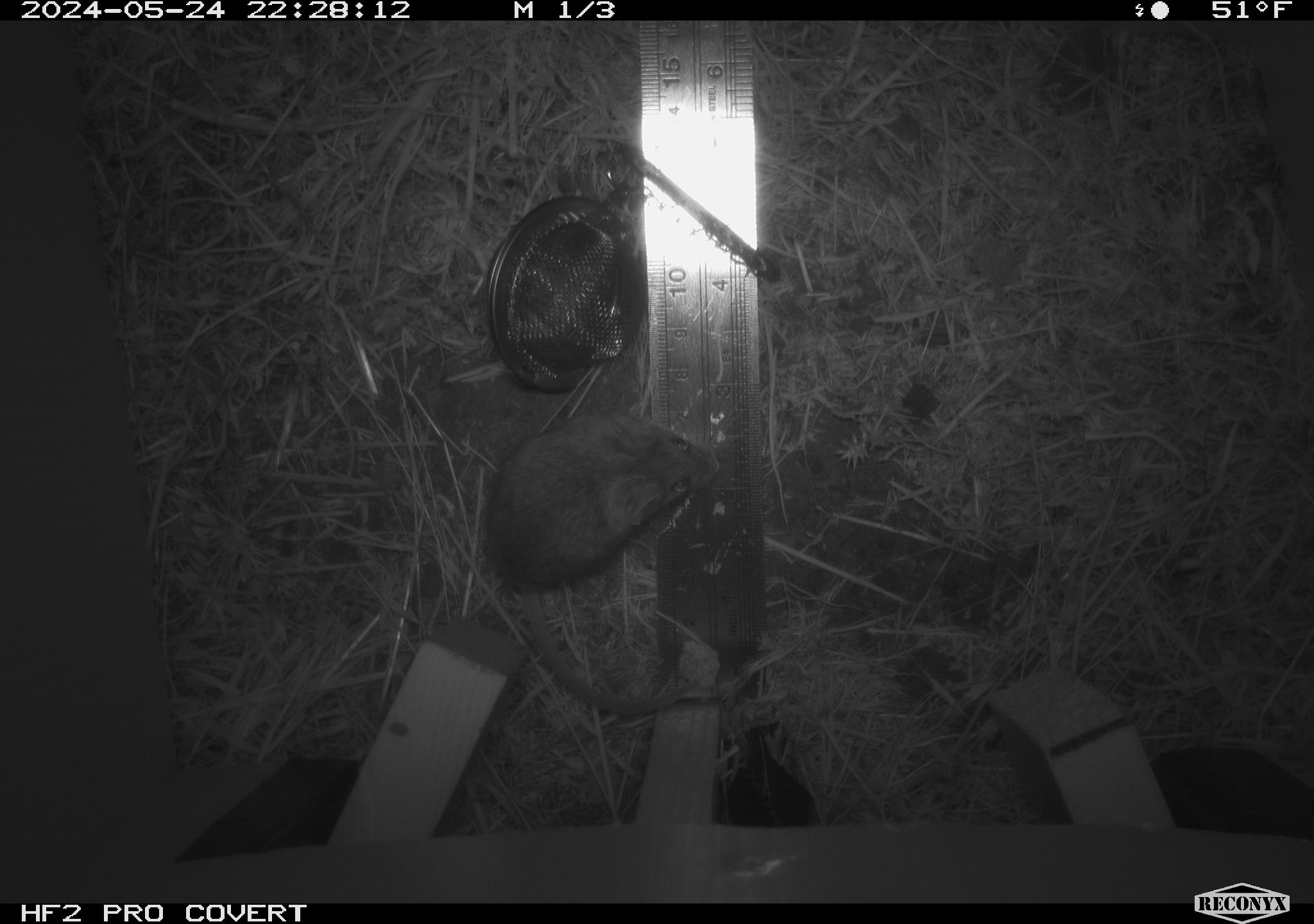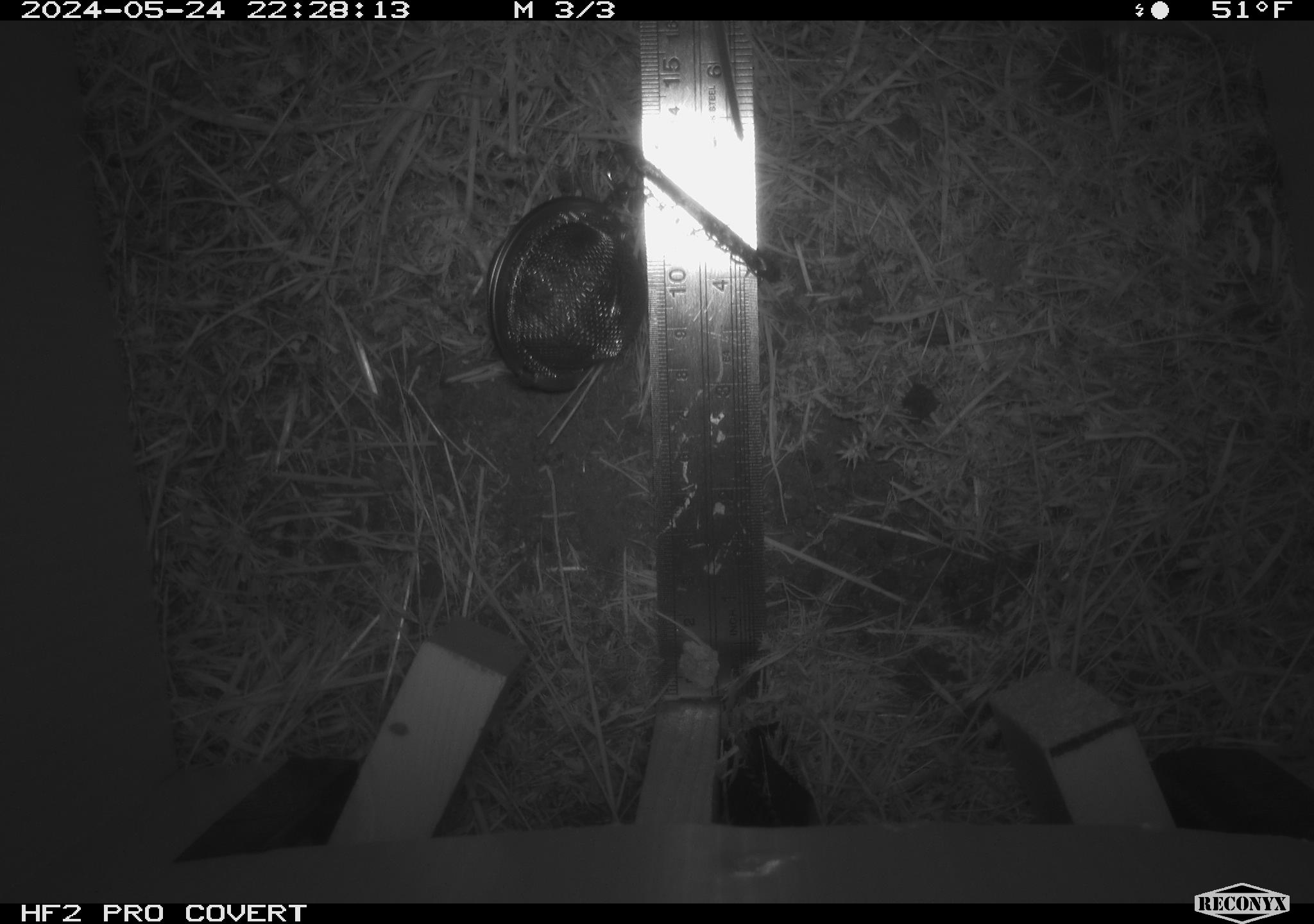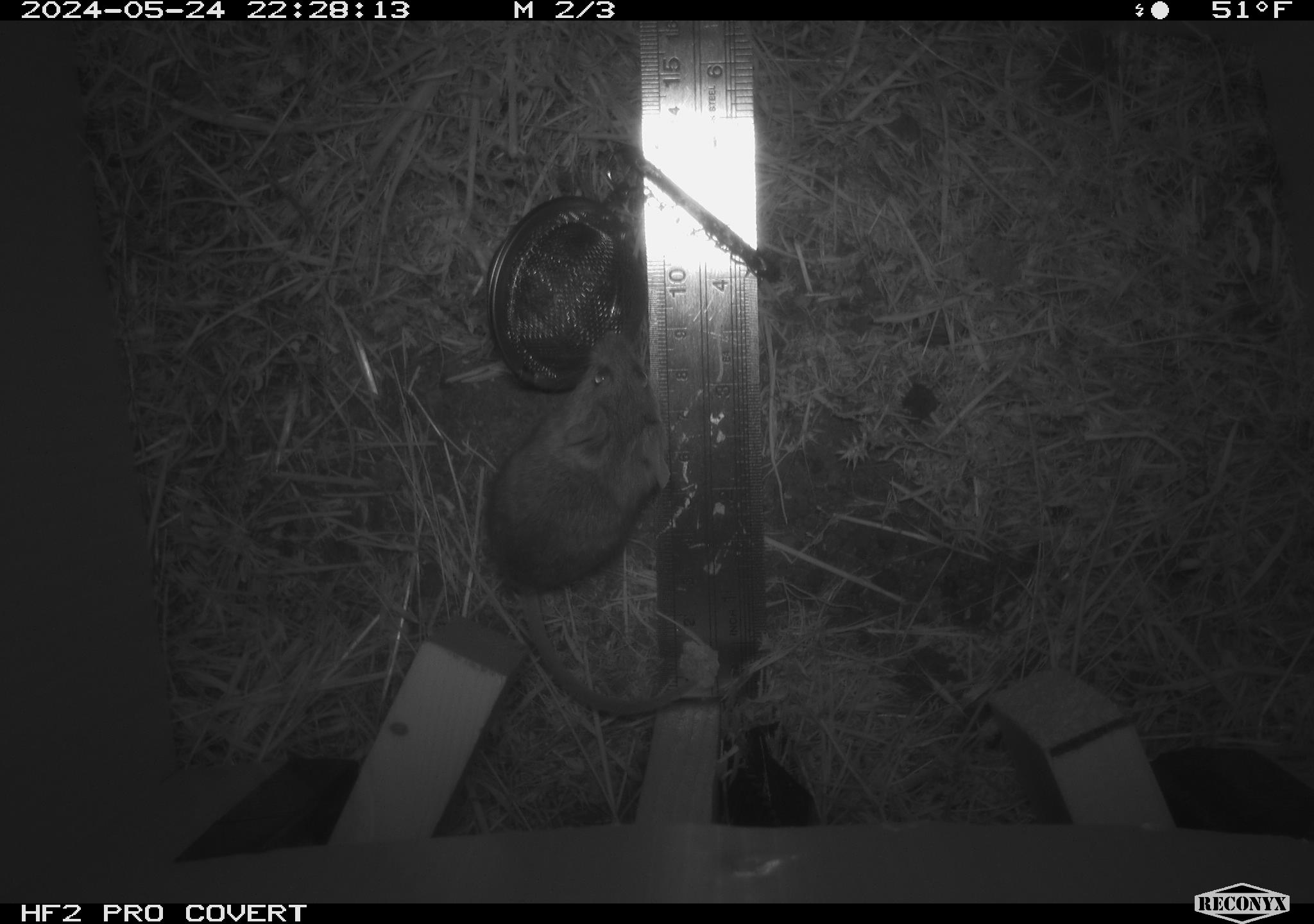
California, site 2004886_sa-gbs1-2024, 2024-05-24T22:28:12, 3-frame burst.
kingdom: Animalia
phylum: Chordata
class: Mammalia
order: Rodentia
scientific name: Rodentia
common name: mouse species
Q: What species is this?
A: Mouse species (Rodentia).